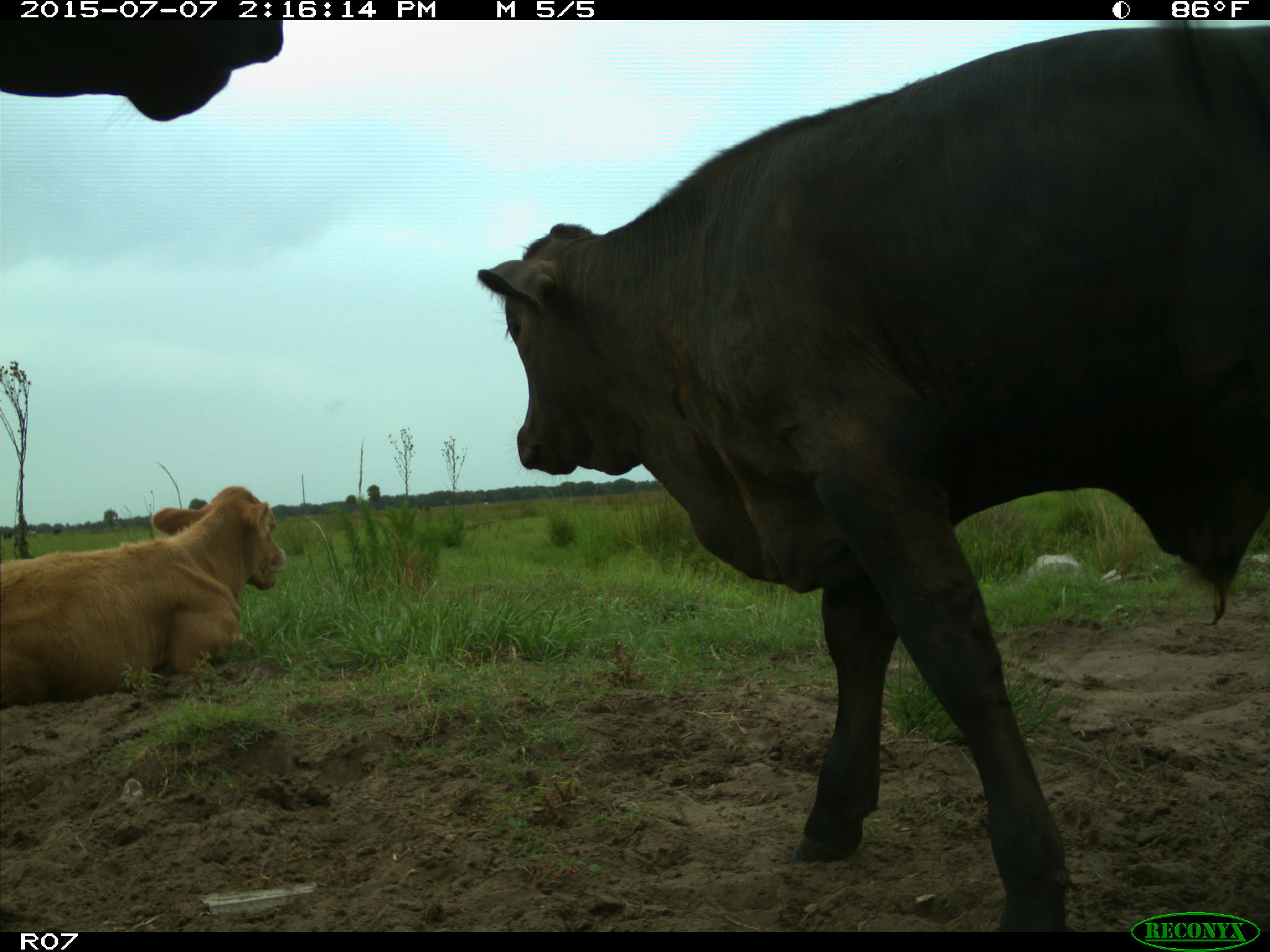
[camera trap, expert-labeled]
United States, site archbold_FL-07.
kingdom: Animalia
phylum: Chordata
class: Mammalia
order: Artiodactyla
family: Bovidae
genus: Bos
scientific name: Bos taurus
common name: domestic cow